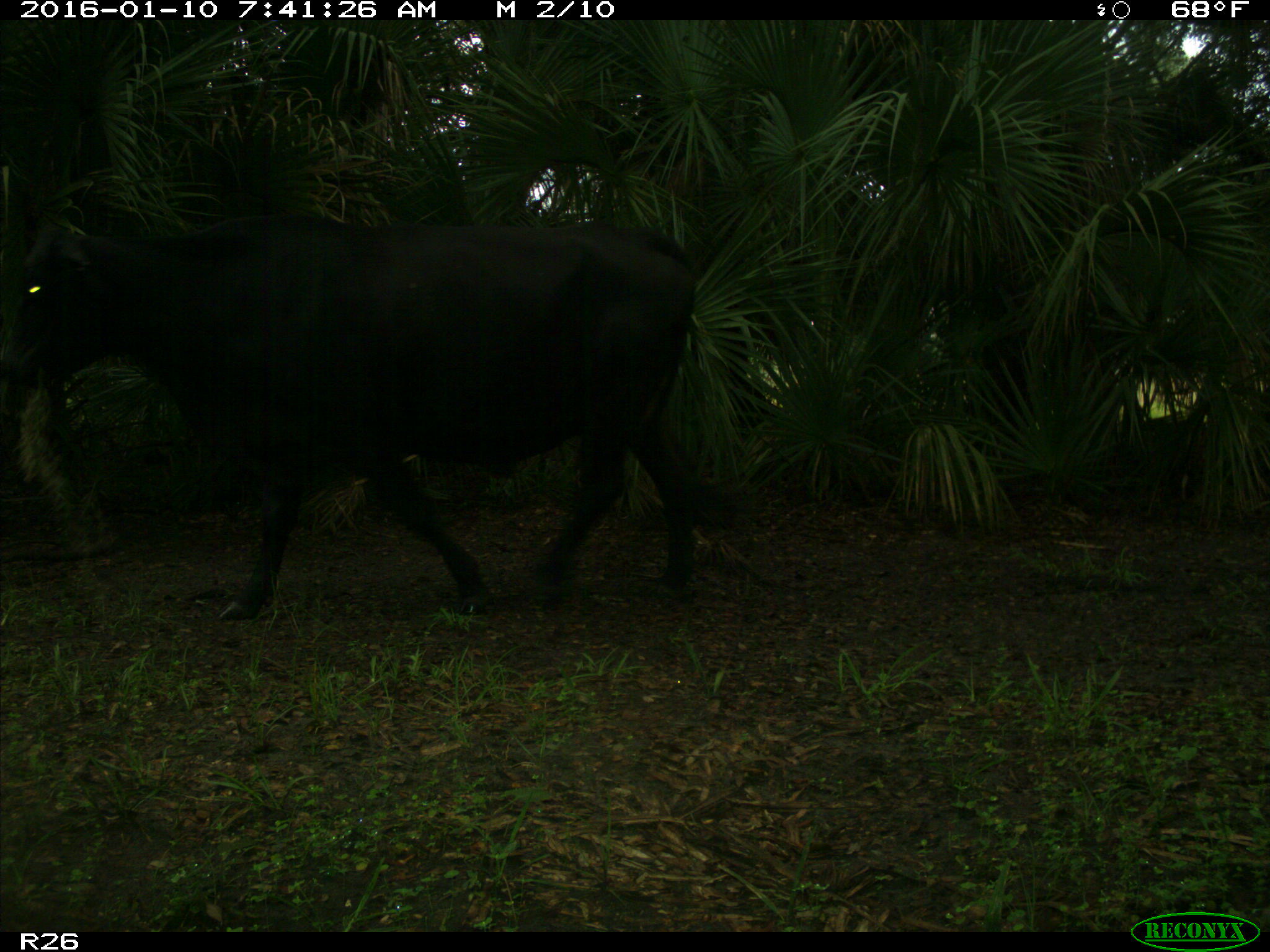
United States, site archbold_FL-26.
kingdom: Animalia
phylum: Chordata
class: Mammalia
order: Artiodactyla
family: Bovidae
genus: Bos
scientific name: Bos taurus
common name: domestic cow